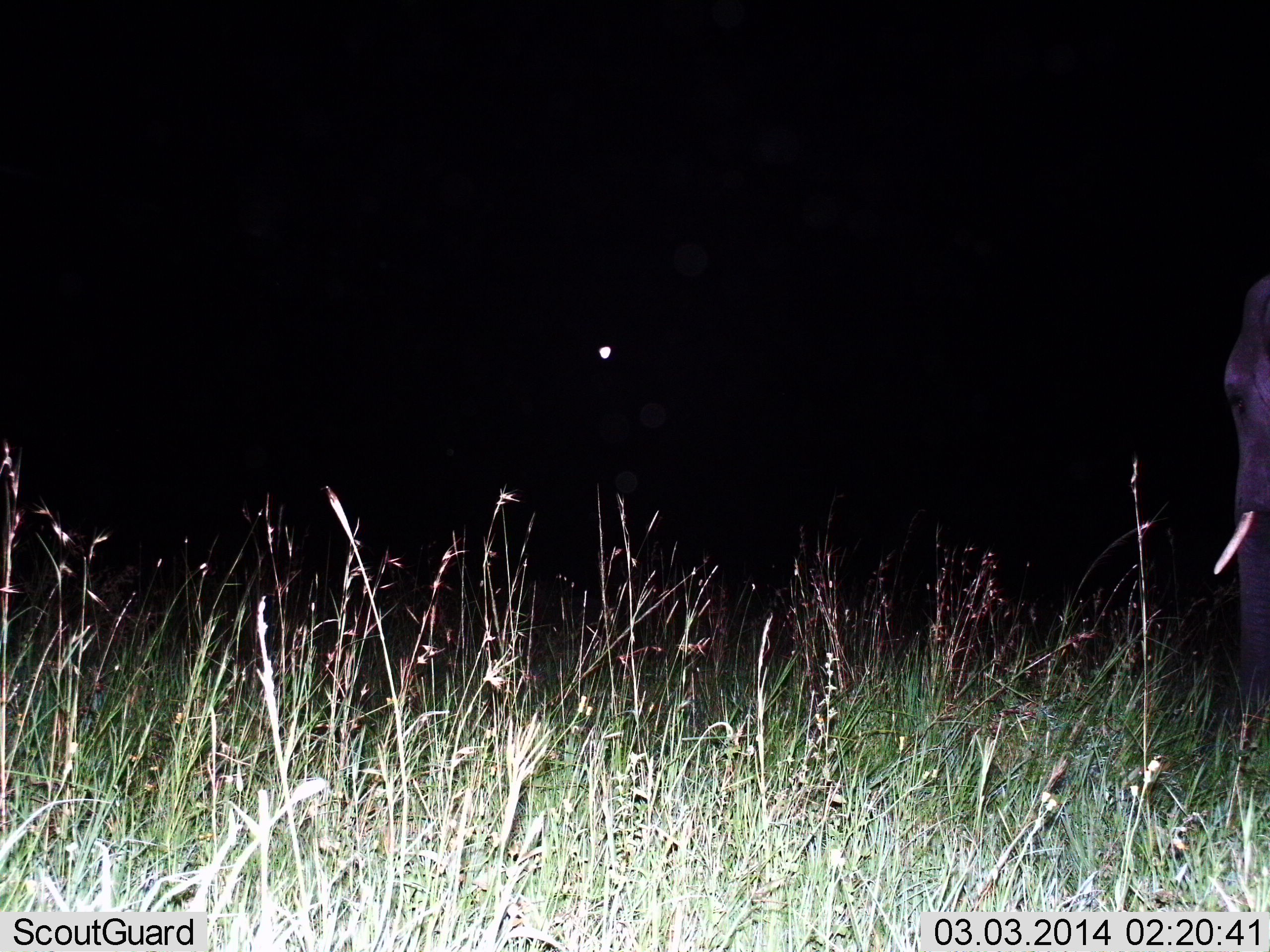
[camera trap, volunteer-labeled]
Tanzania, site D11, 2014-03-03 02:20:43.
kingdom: Animalia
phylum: Chordata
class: Mammalia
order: Proboscidea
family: Elephantidae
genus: Loxodonta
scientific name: Loxodonta africana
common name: african bush elephant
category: elephant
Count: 1.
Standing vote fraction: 80%.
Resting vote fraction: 0%.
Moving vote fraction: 20%.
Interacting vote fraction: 0%.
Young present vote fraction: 0%.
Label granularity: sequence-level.